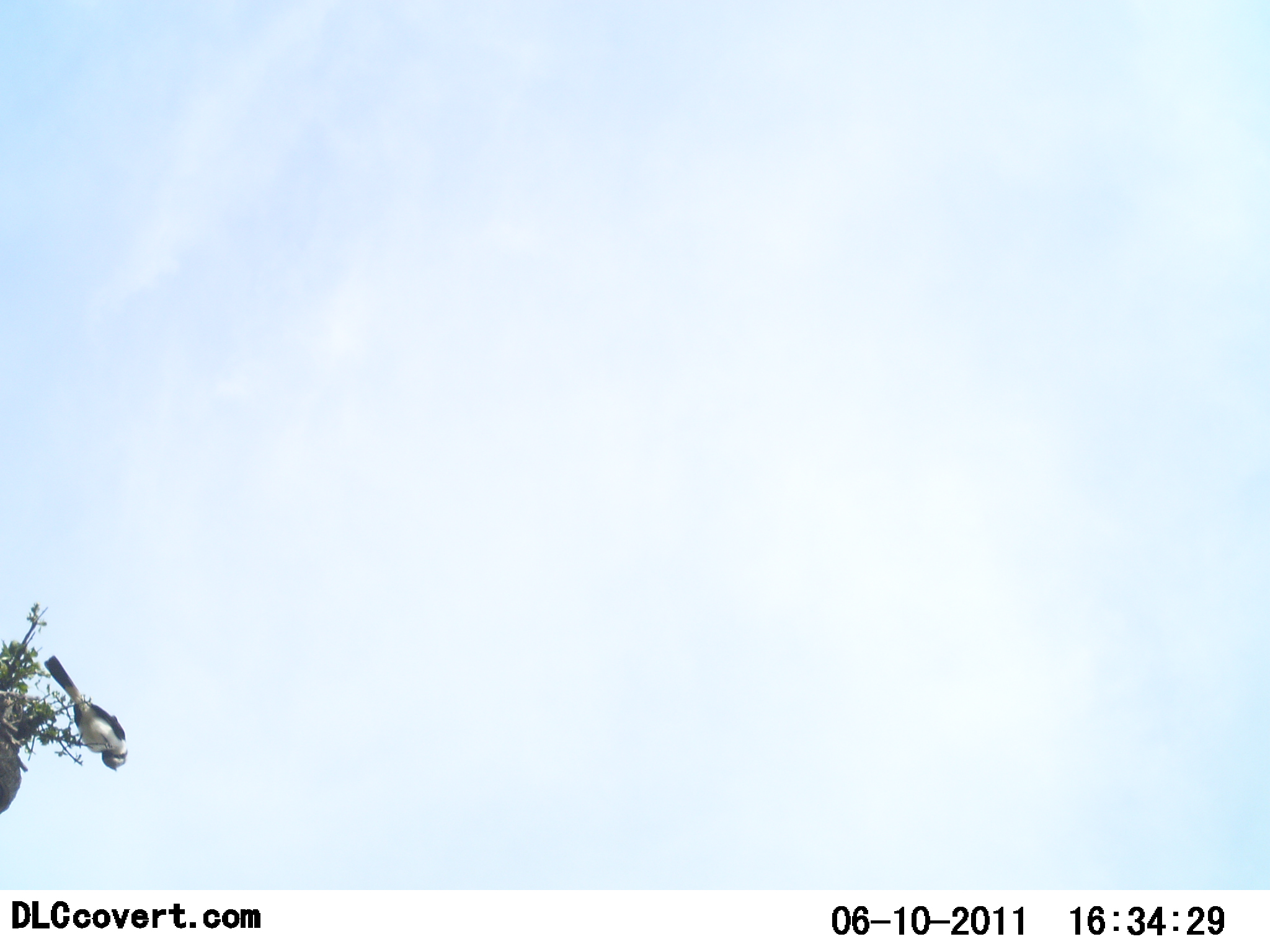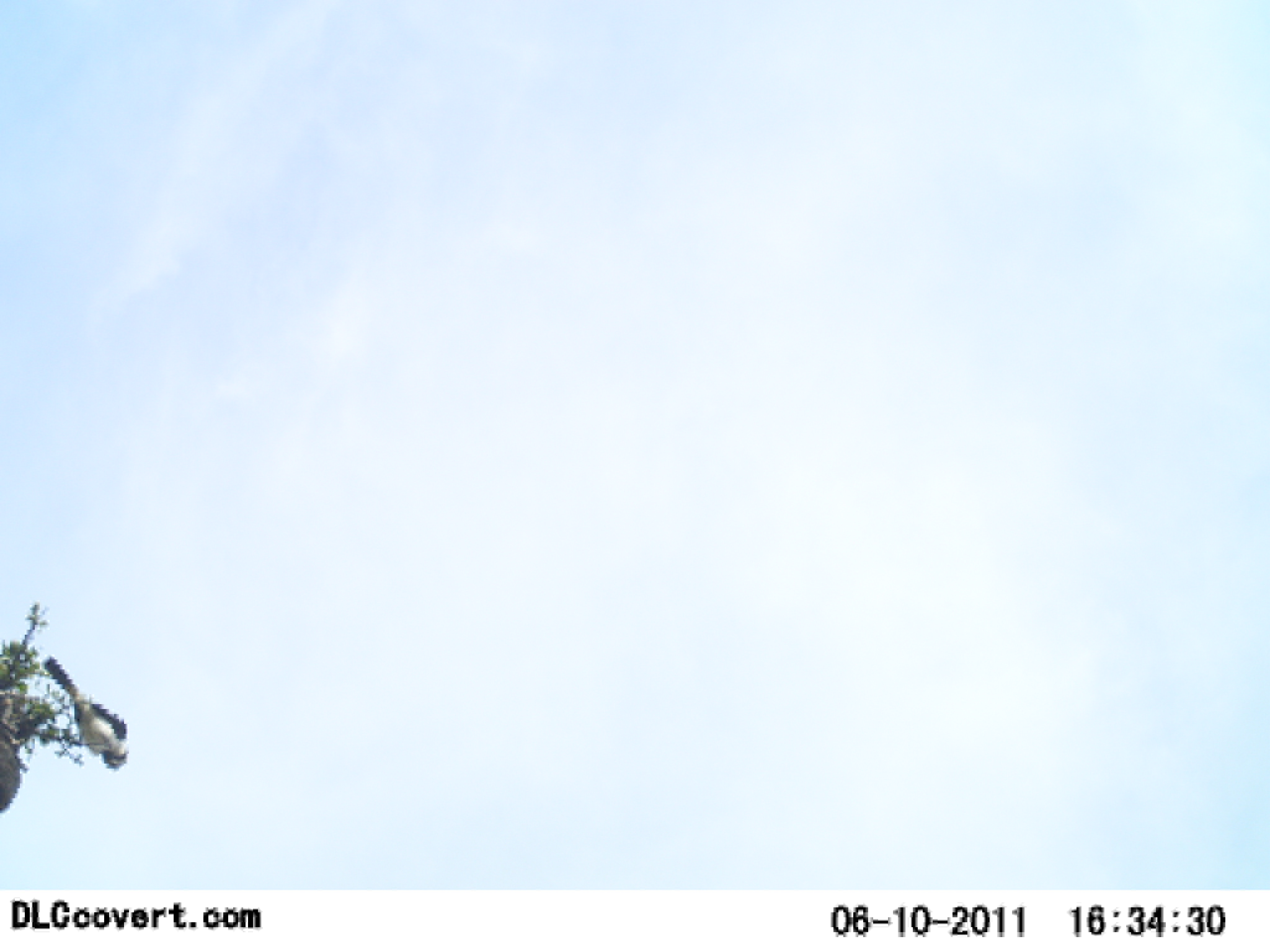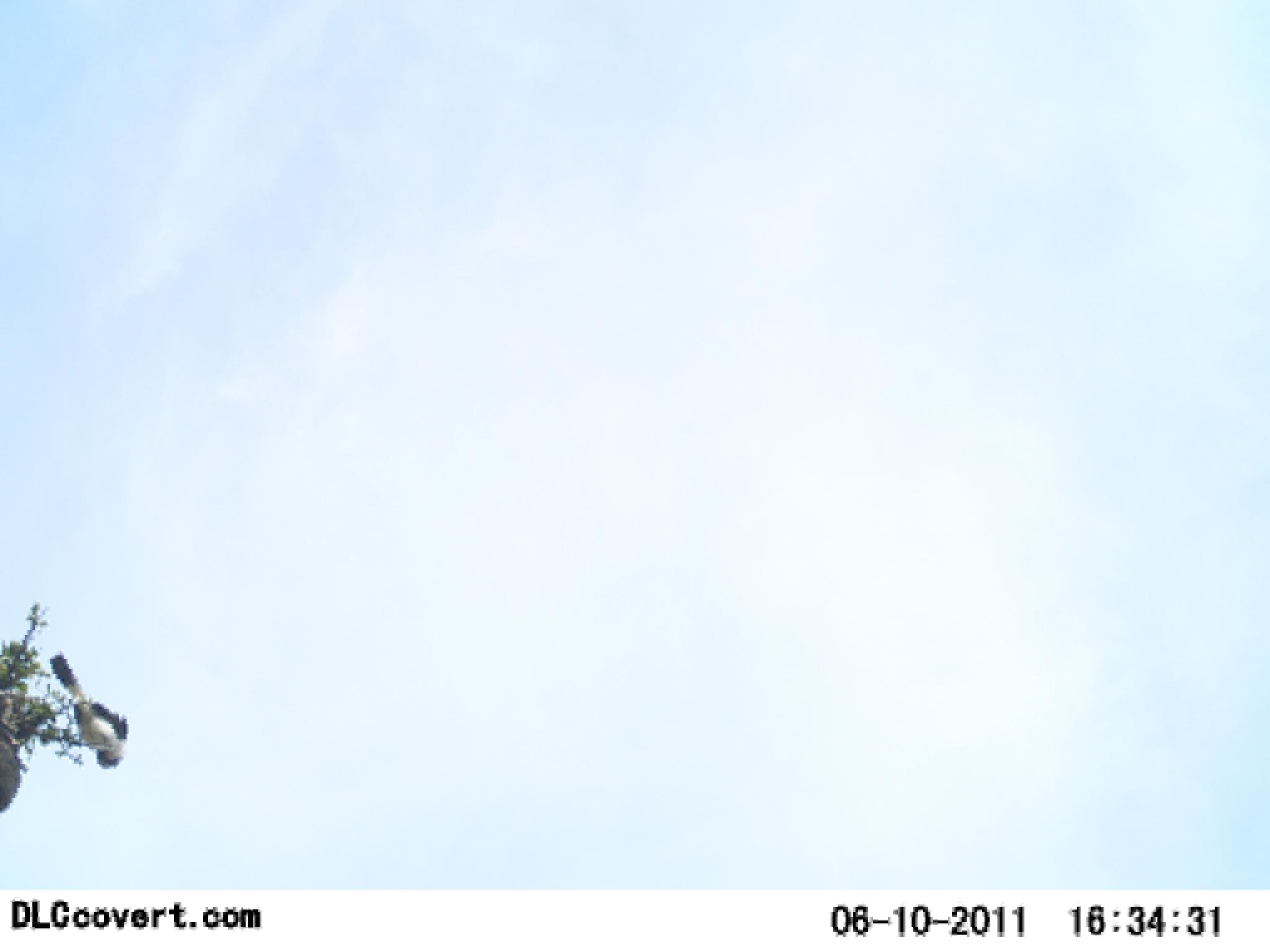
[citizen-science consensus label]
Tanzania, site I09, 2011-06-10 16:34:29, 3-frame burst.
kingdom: Animalia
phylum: Chordata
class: Aves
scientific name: Aves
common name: bird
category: otherbird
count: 1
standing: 50%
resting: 42%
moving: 8%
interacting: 0%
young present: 0%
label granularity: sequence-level